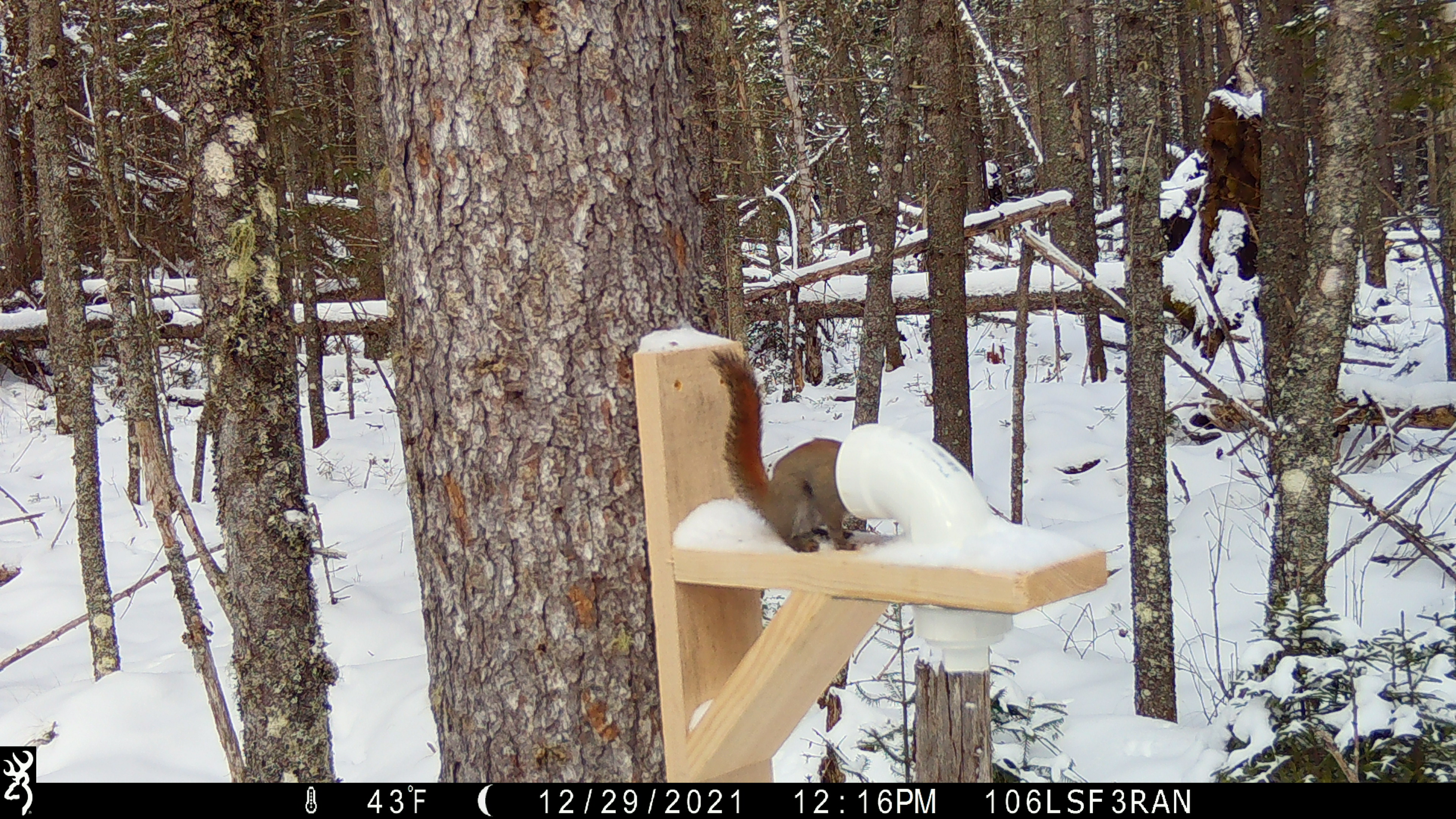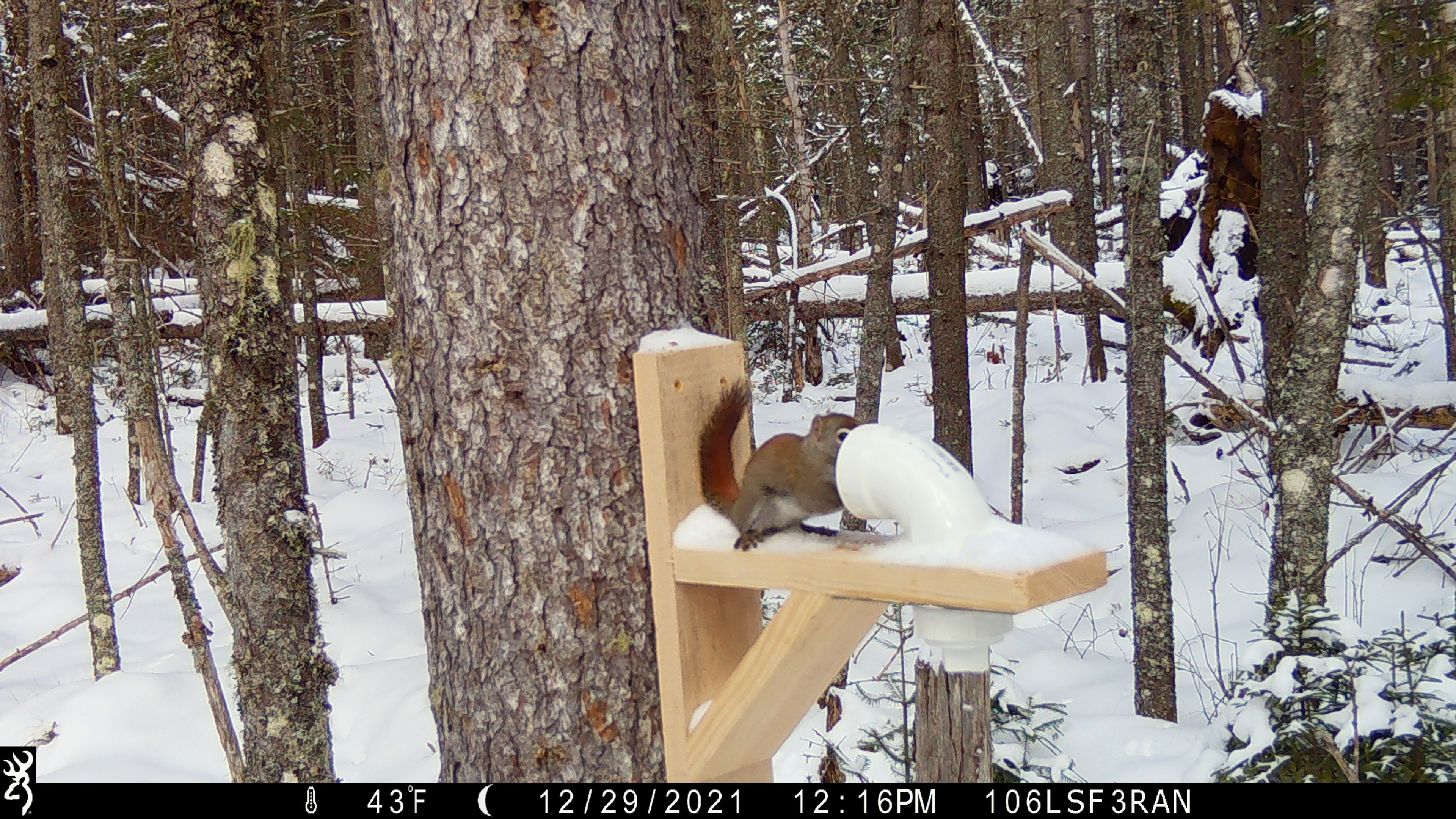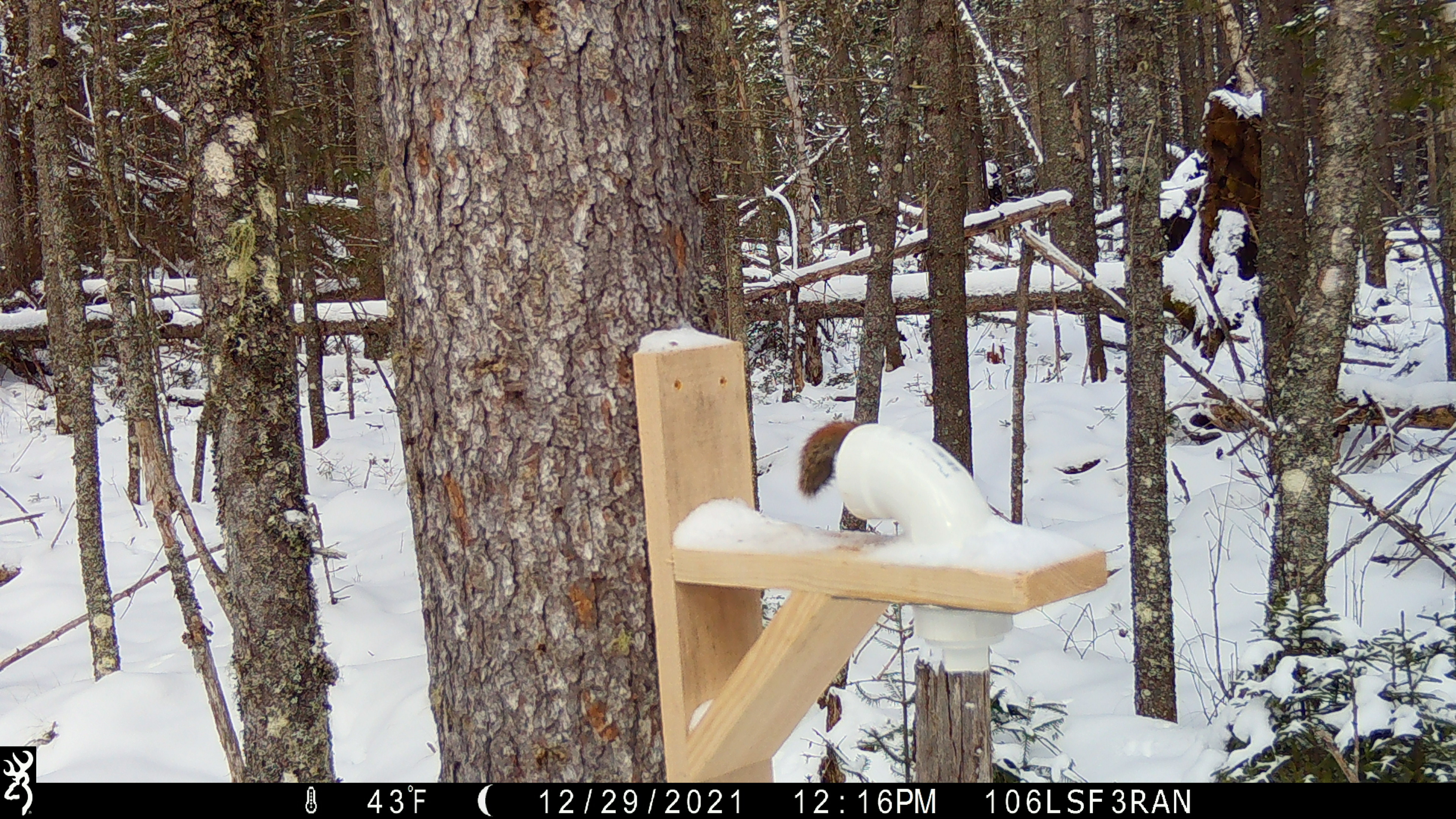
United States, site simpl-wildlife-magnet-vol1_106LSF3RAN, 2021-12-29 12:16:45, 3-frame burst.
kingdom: Animalia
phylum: Chordata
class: Mammalia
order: Rodentia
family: Sciuridae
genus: Tamiasciurus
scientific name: Tamiasciurus hudsonicus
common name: red squirrel